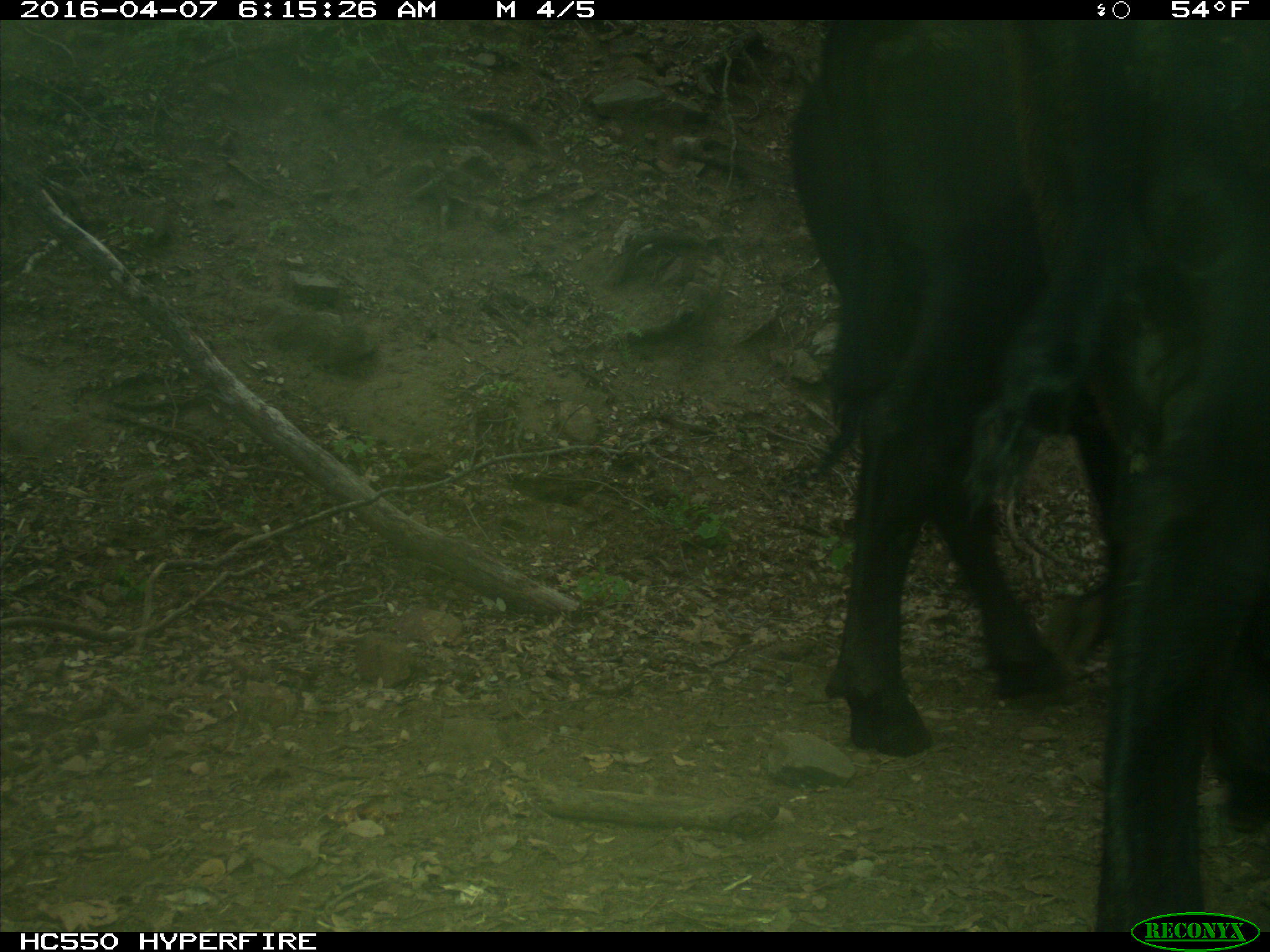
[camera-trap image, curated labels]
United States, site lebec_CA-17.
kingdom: Animalia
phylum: Chordata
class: Mammalia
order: Artiodactyla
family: Bovidae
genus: Bos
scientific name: Bos taurus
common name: domestic cow